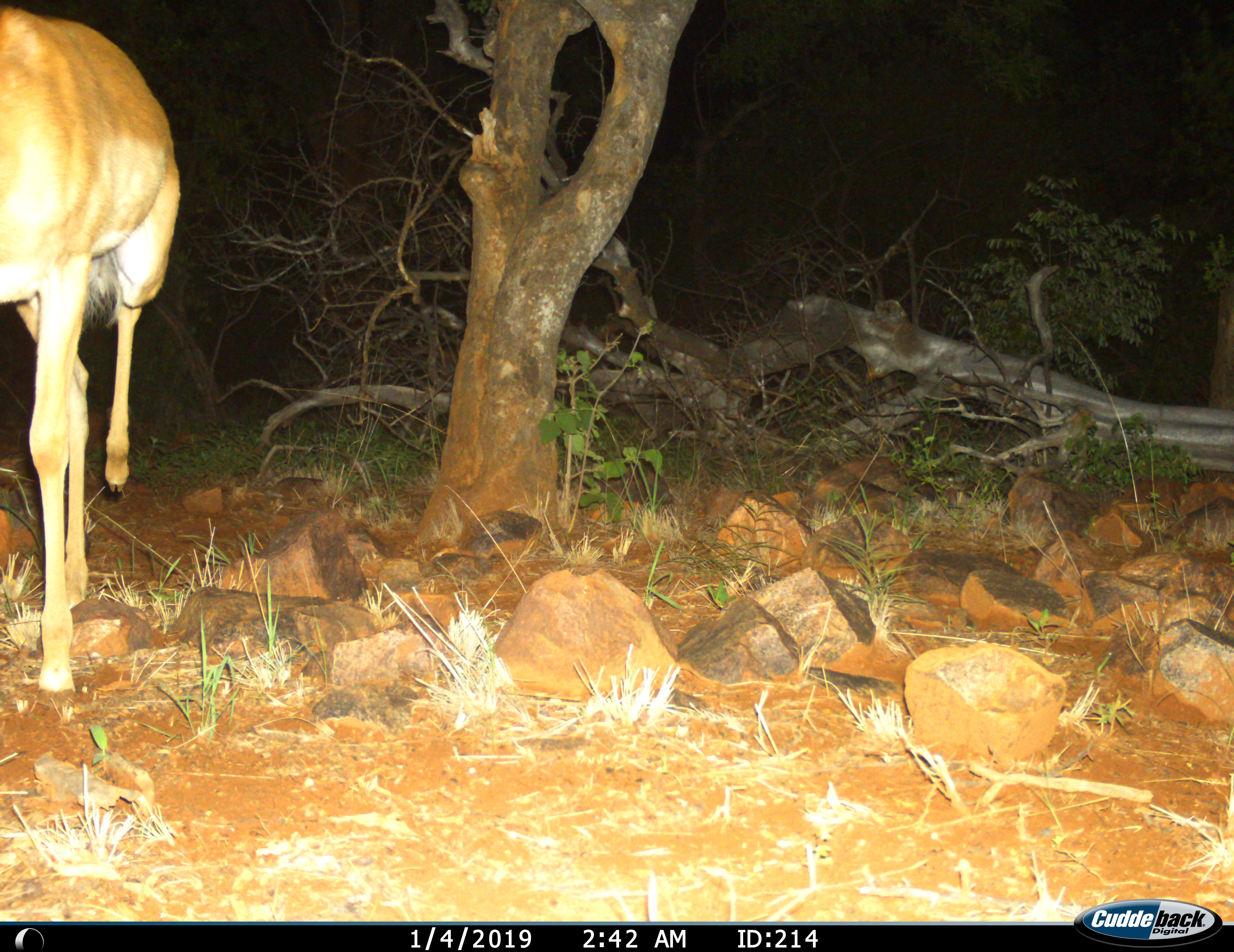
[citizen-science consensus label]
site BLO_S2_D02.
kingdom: Animalia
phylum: Chordata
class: Mammalia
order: Artiodactyla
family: Bovidae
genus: Aepyceros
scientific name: Aepyceros melampus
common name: impala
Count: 1.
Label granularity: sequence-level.